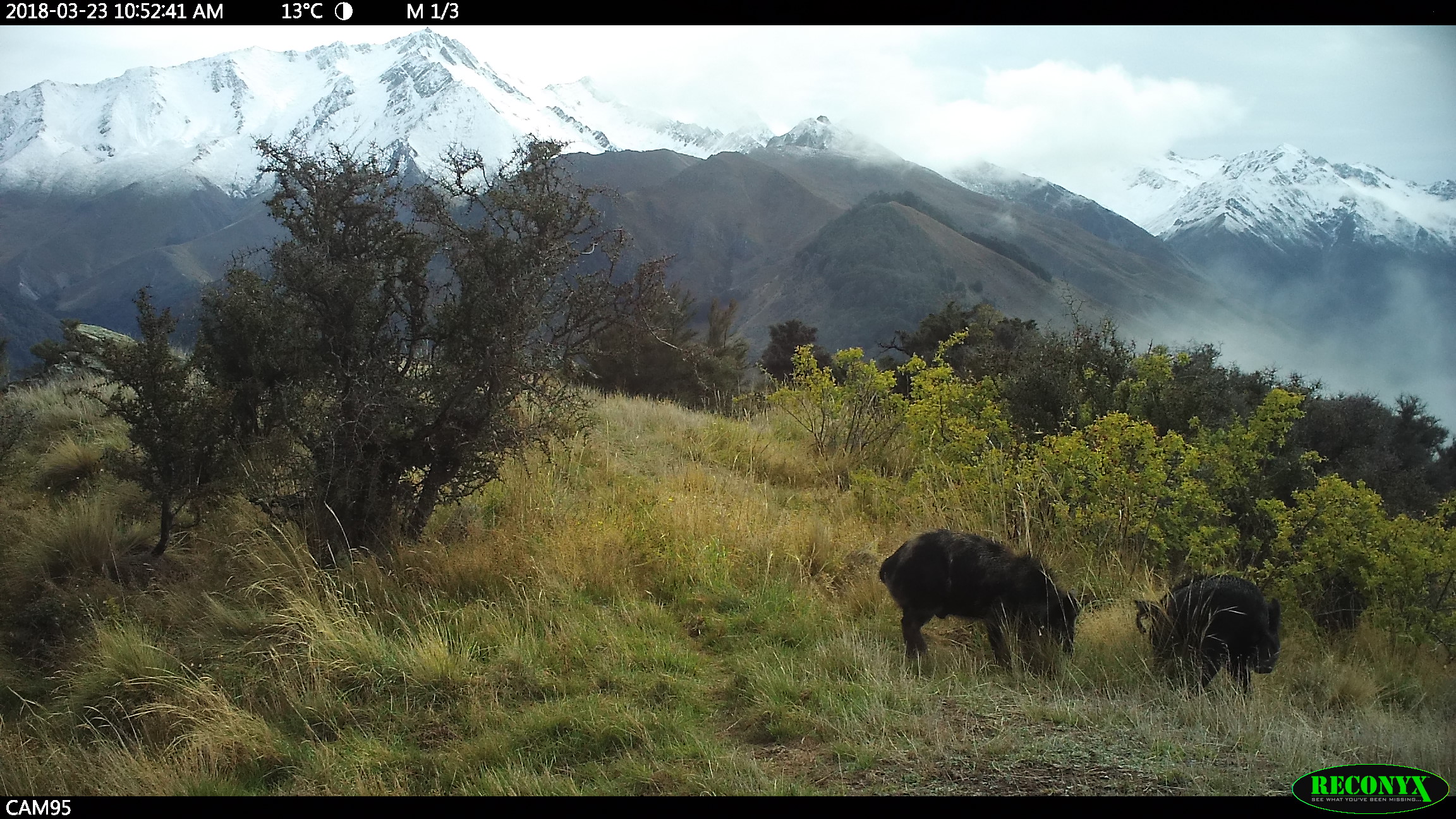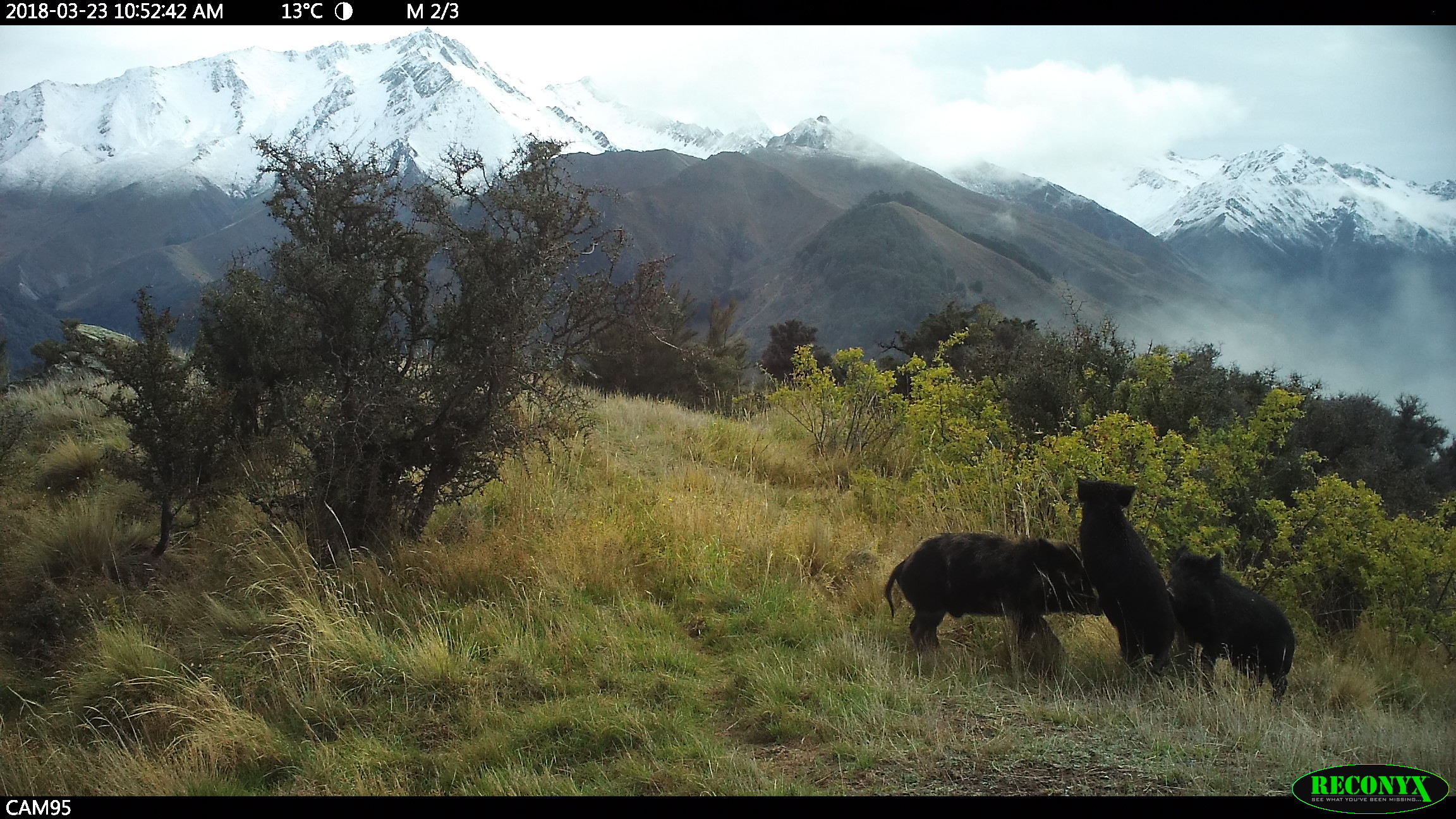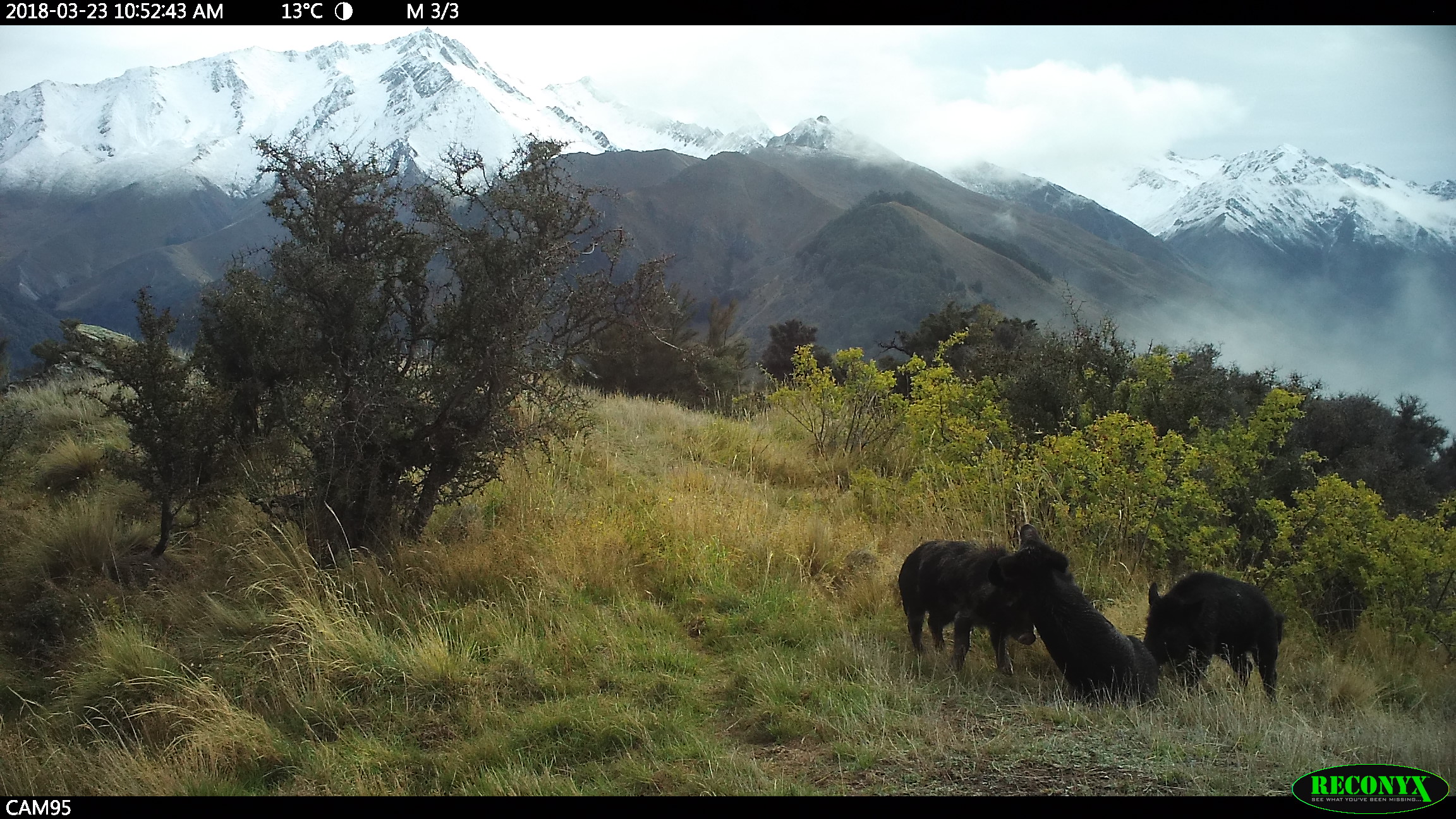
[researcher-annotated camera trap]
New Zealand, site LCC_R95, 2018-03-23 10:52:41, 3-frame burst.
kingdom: Animalia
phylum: Chordata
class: Mammalia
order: Artiodactyla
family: Suidae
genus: Sus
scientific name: Sus scrofa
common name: pig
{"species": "pig (Sus scrofa)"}